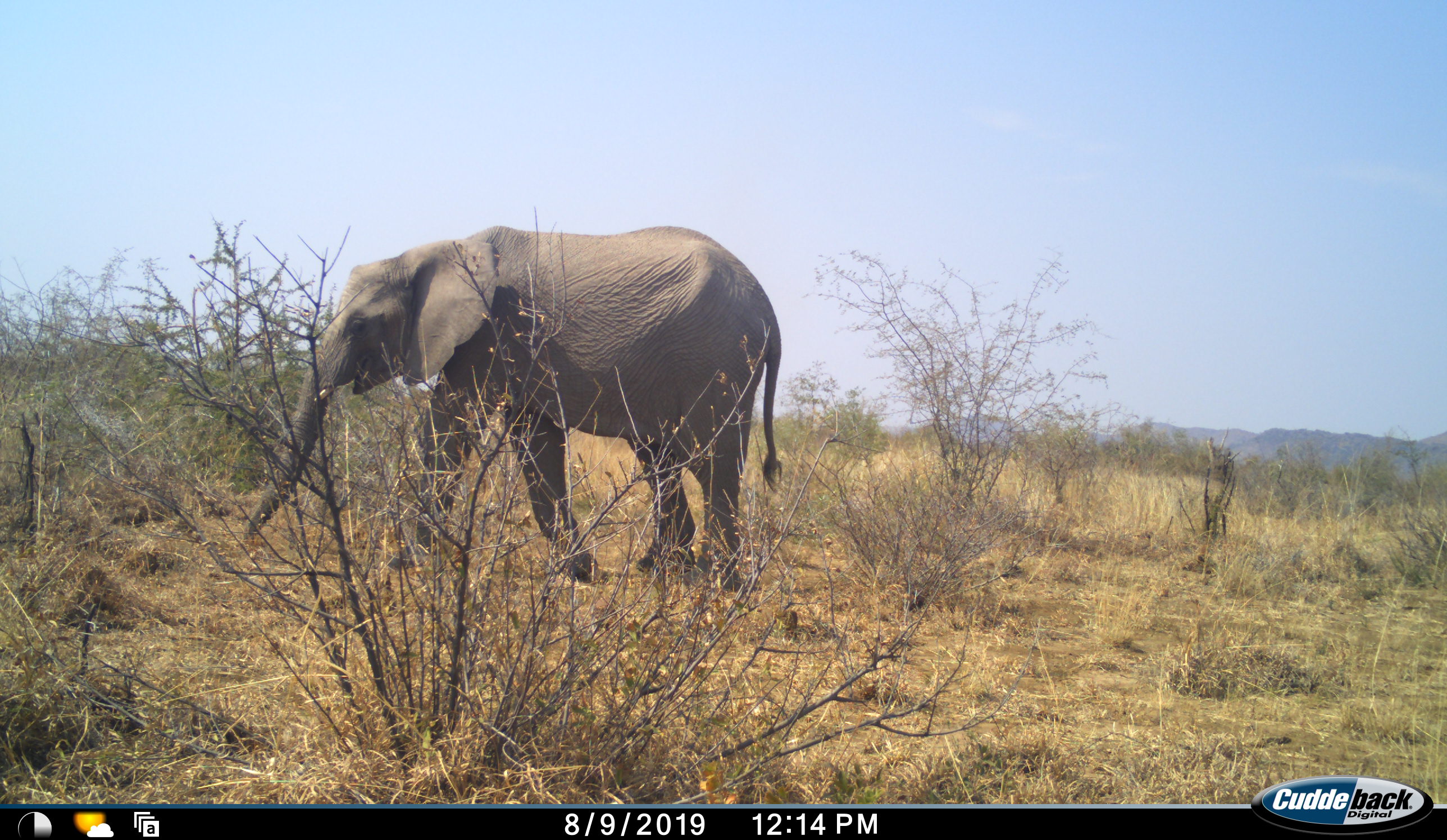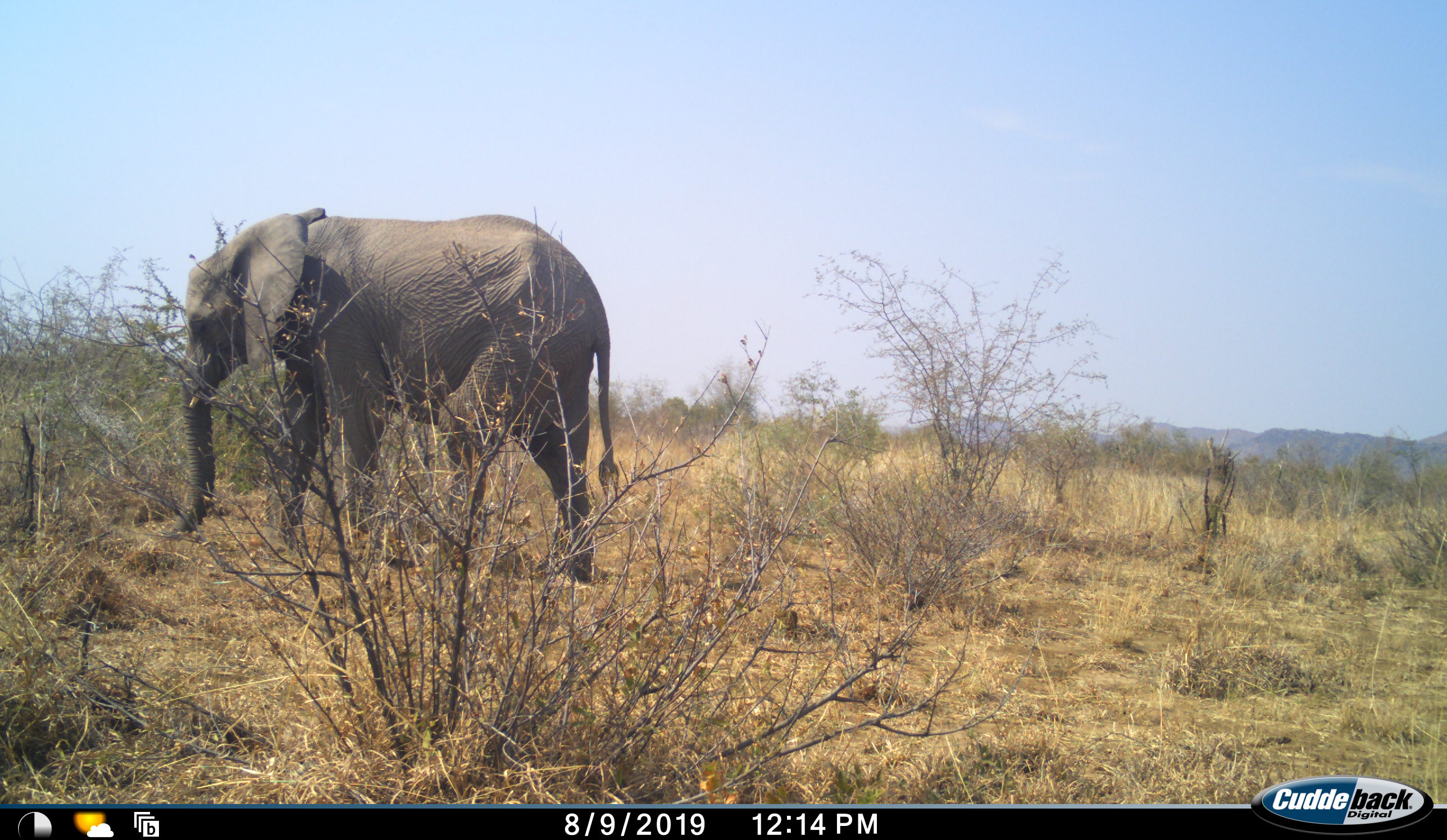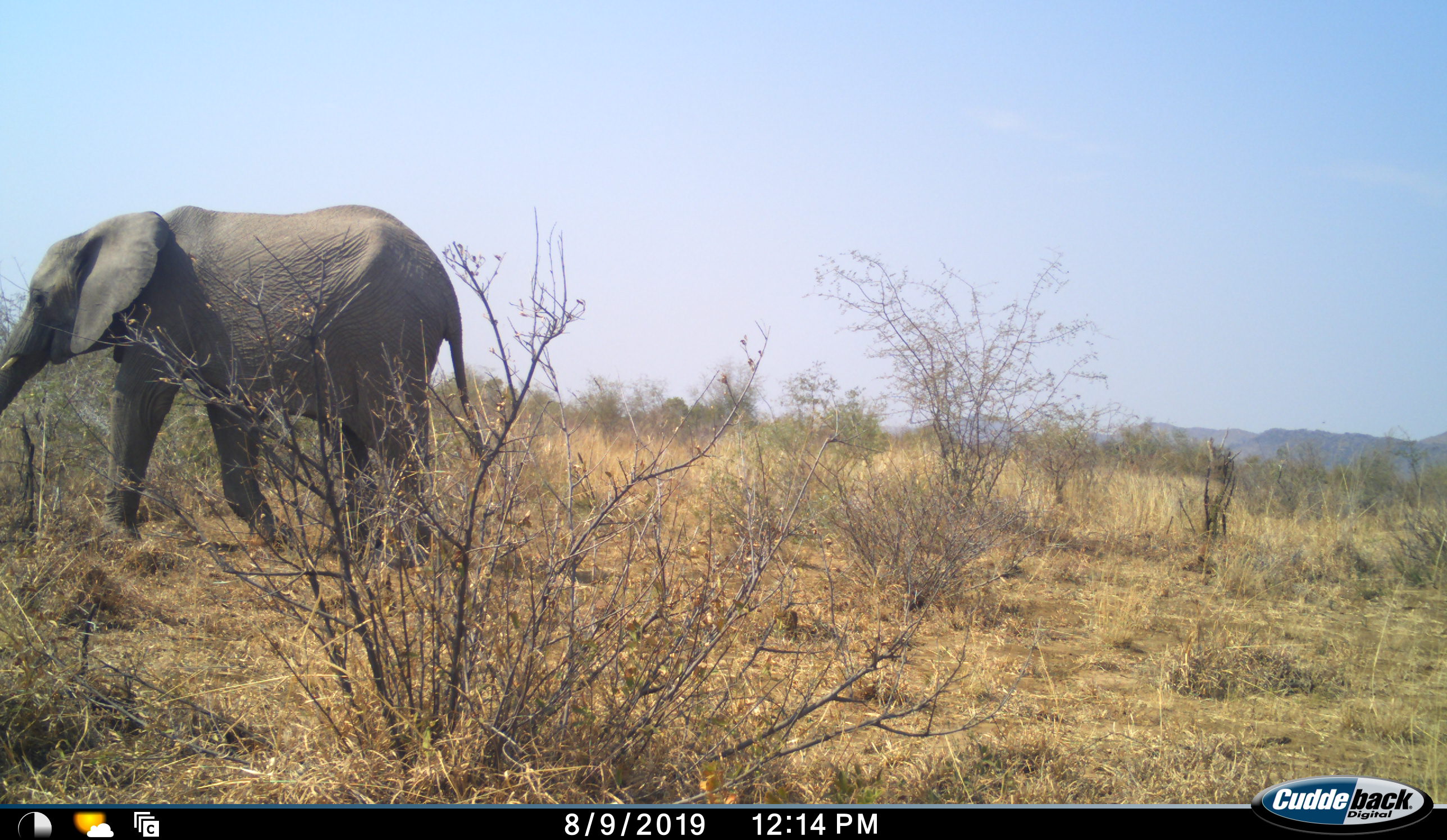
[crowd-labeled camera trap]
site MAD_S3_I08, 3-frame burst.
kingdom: Animalia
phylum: Chordata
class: Mammalia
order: Proboscidea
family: Elephantidae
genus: Loxodonta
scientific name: Loxodonta africana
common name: african bush elephant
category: elephant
Elephant (african bush elephant) (Loxodonta africana), count 1. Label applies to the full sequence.